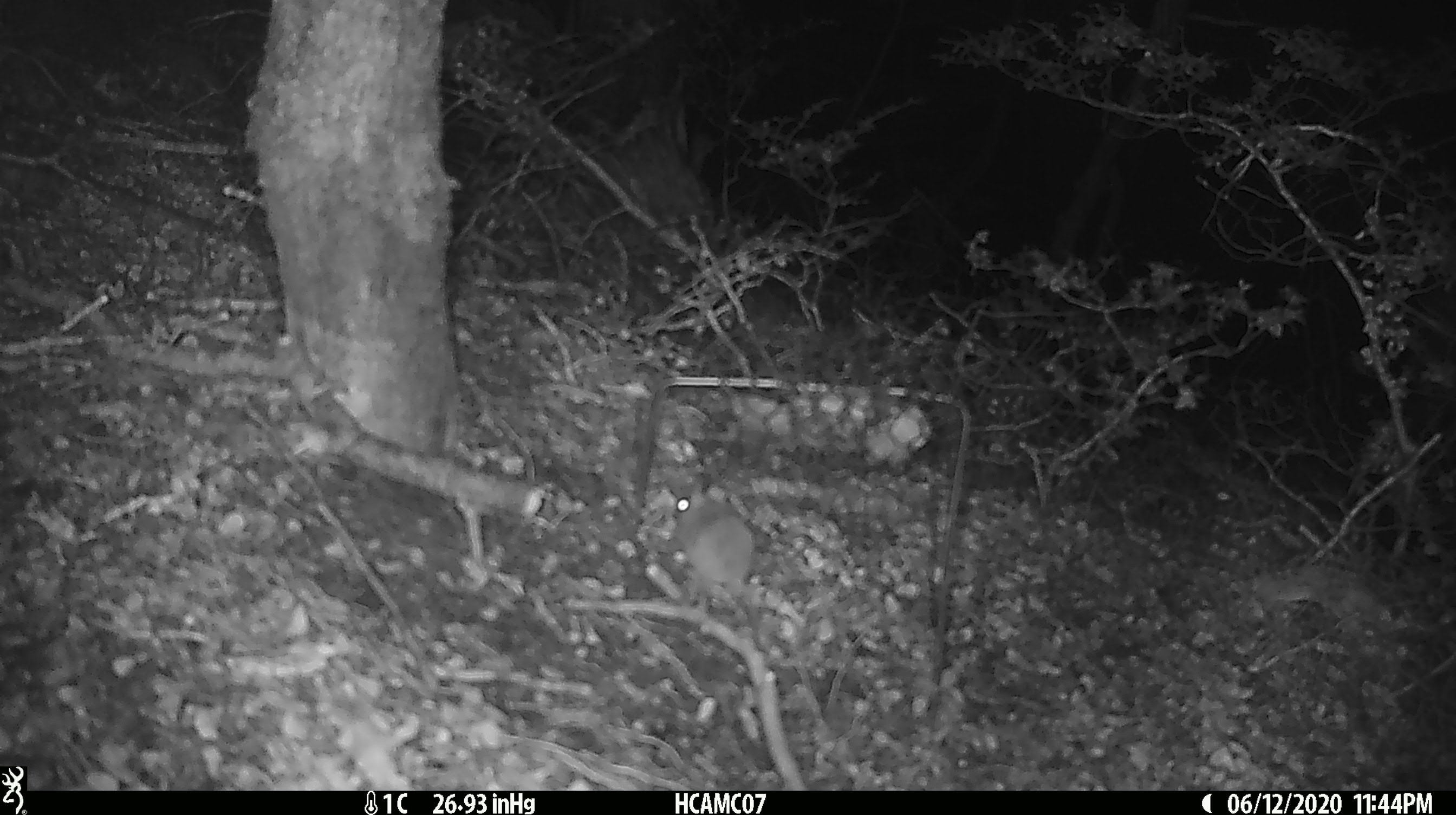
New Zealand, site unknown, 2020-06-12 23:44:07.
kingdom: Animalia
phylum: Chordata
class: Mammalia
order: Rodentia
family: Muridae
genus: Mus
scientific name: Mus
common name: mouse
Mouse (Mus).